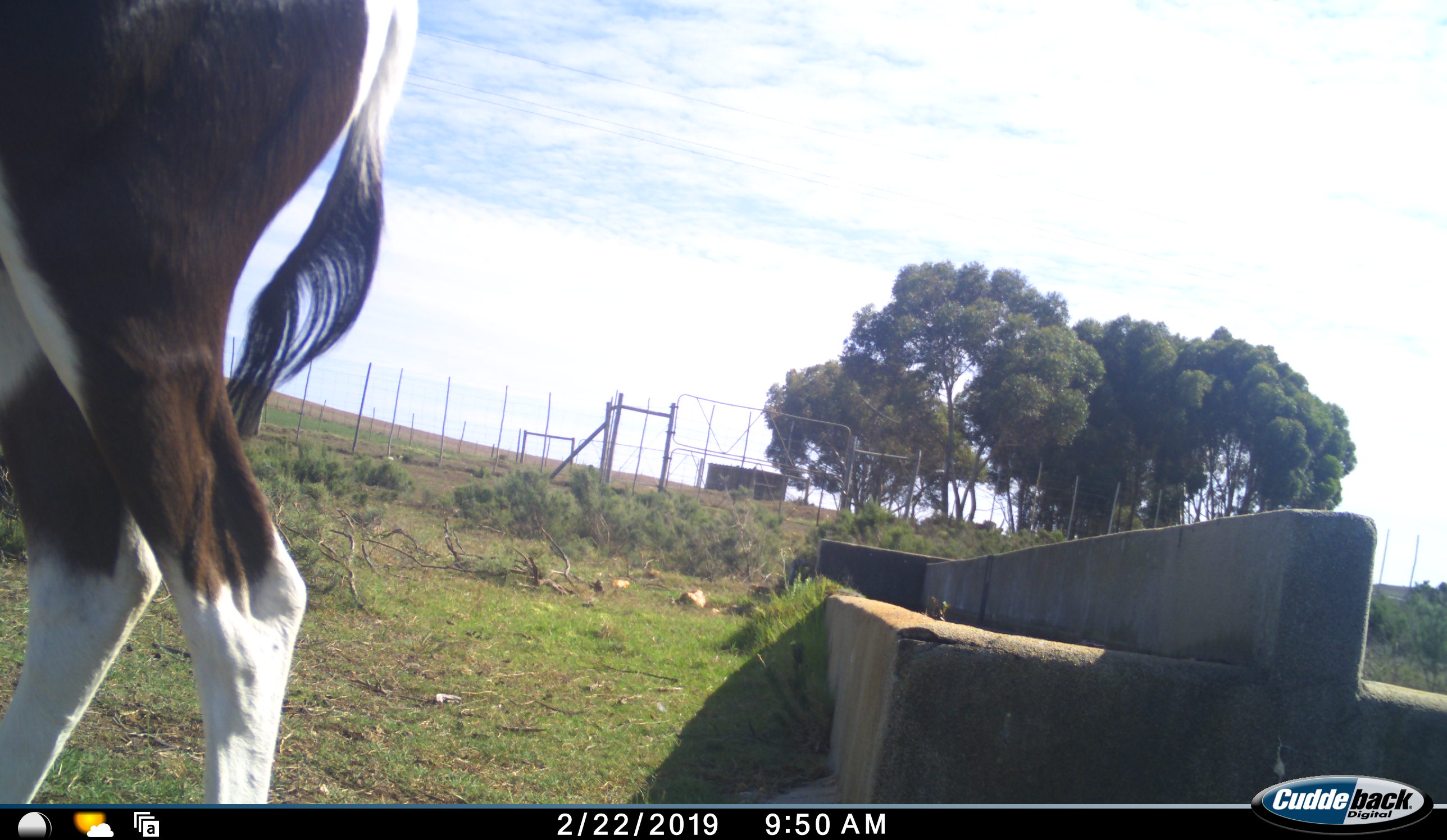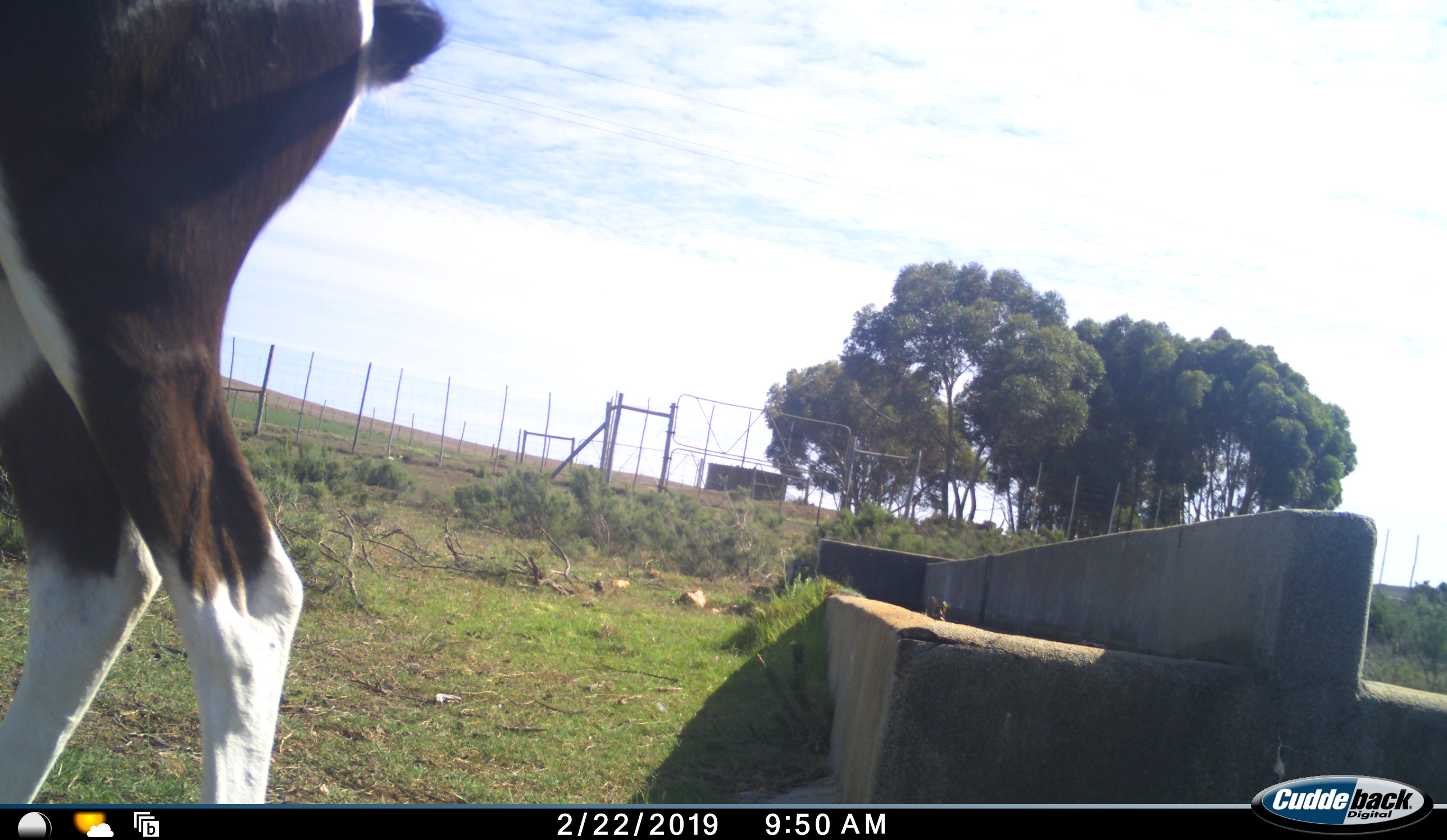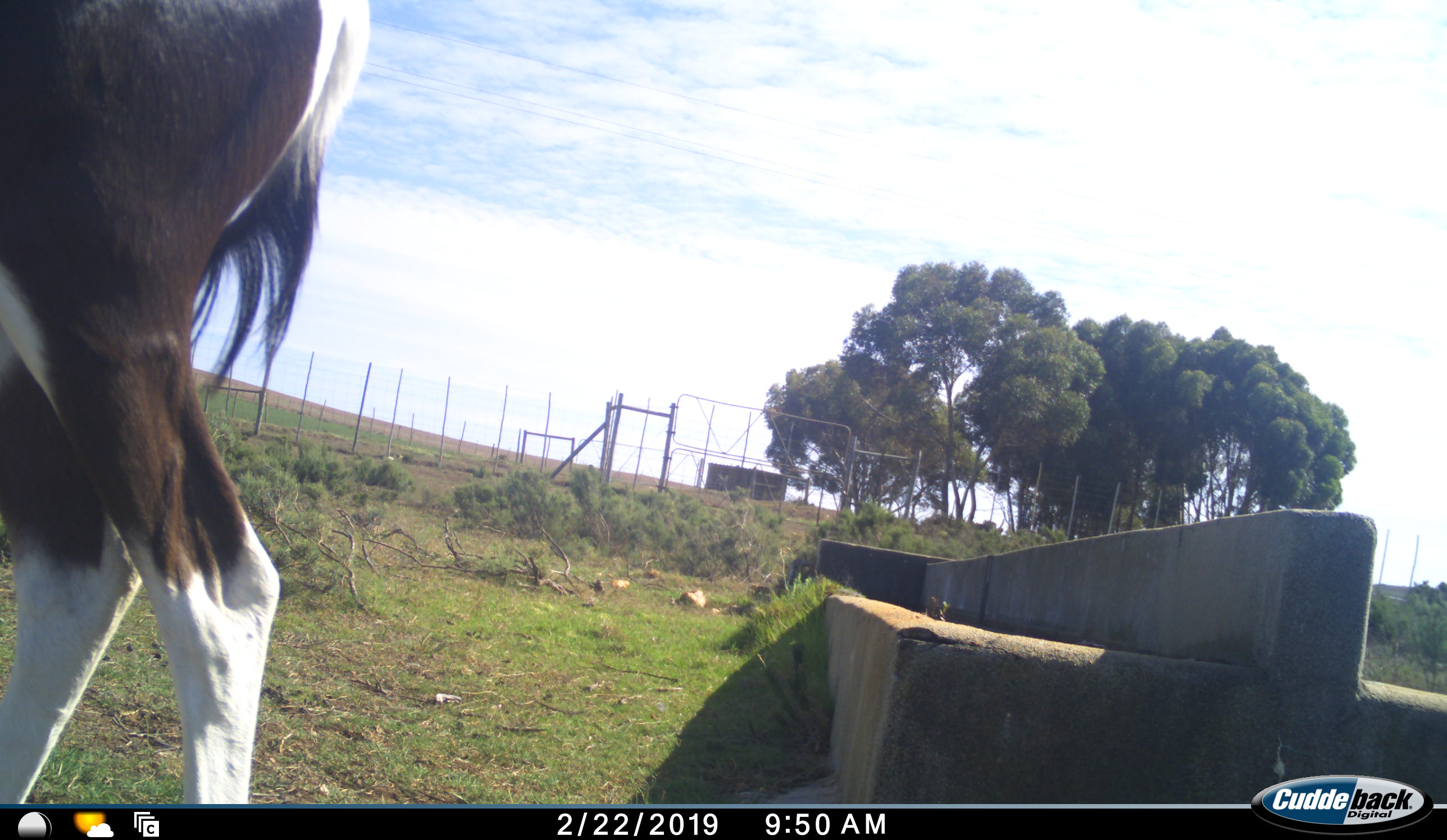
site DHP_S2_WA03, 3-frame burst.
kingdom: Animalia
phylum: Chordata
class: Mammalia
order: Artiodactyla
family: Bovidae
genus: Damaliscus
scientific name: Damaliscus pygargus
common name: bontebok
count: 1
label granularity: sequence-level